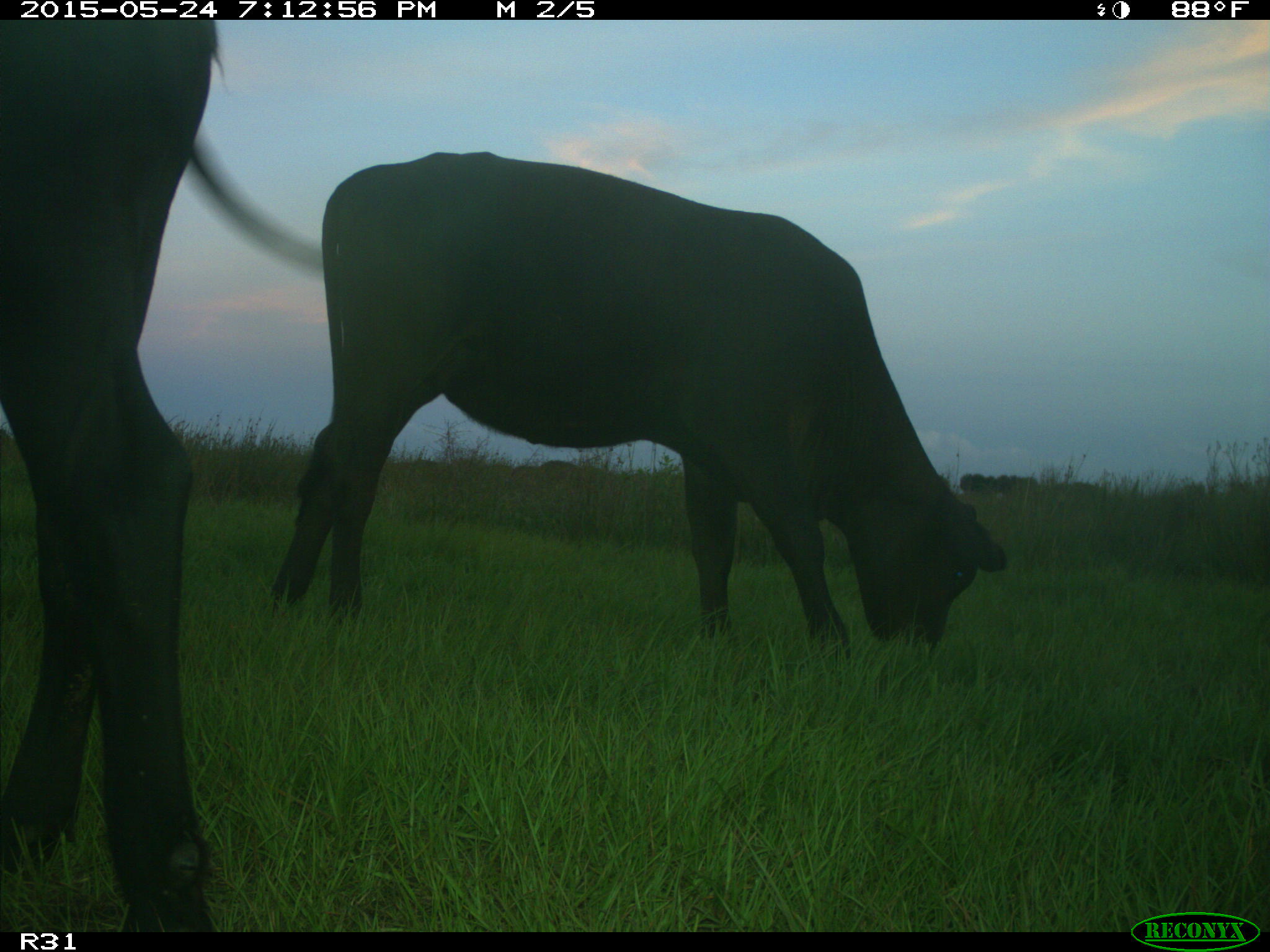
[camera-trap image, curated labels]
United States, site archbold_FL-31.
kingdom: Animalia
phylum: Chordata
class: Mammalia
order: Artiodactyla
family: Bovidae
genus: Bos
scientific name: Bos taurus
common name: domestic cow